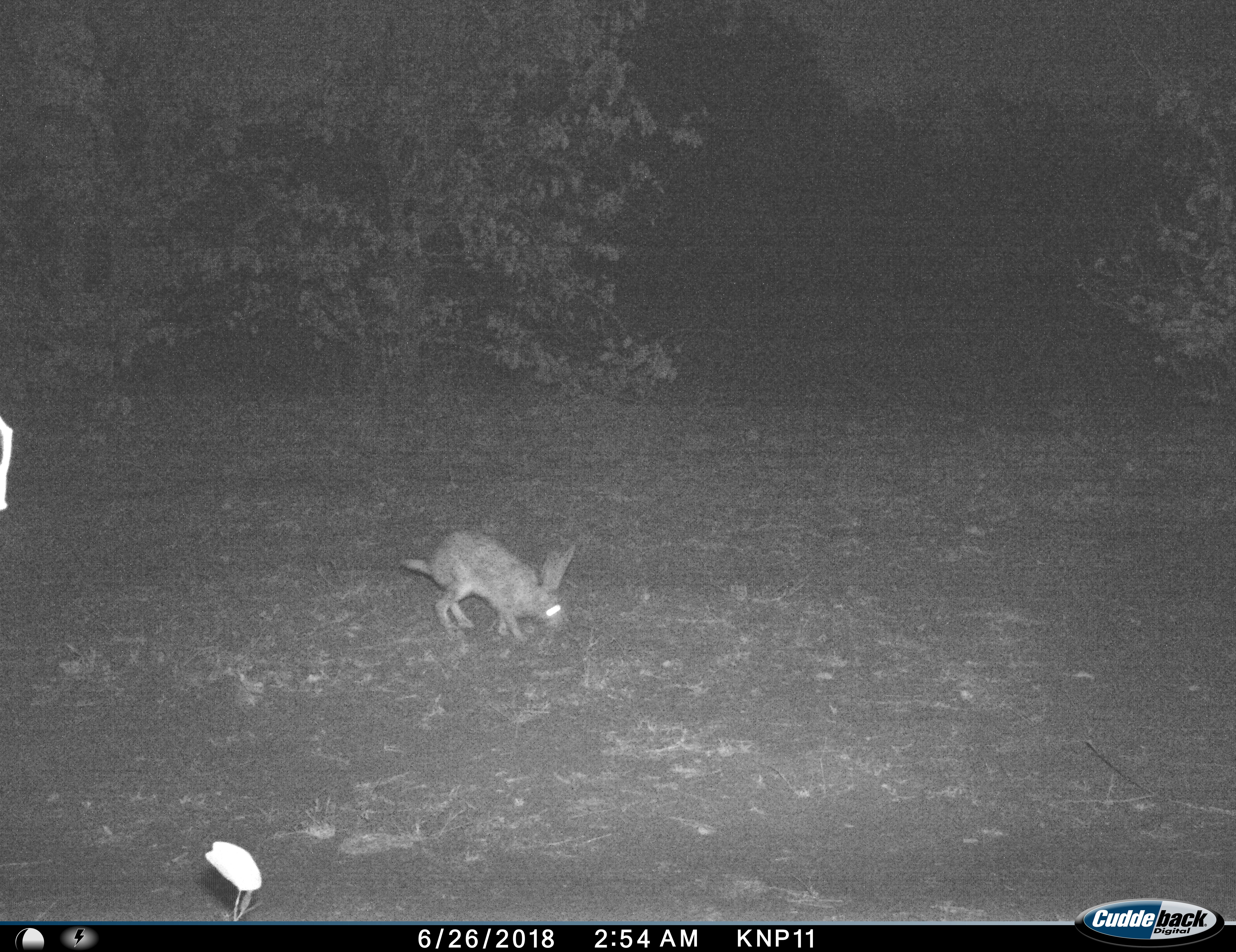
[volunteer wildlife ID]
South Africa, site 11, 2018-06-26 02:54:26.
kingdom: Animalia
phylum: Chordata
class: Mammalia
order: Lagomorpha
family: Leporidae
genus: Lepus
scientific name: Lepus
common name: hare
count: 1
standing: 0%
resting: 0%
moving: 25%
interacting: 0%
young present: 0%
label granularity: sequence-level